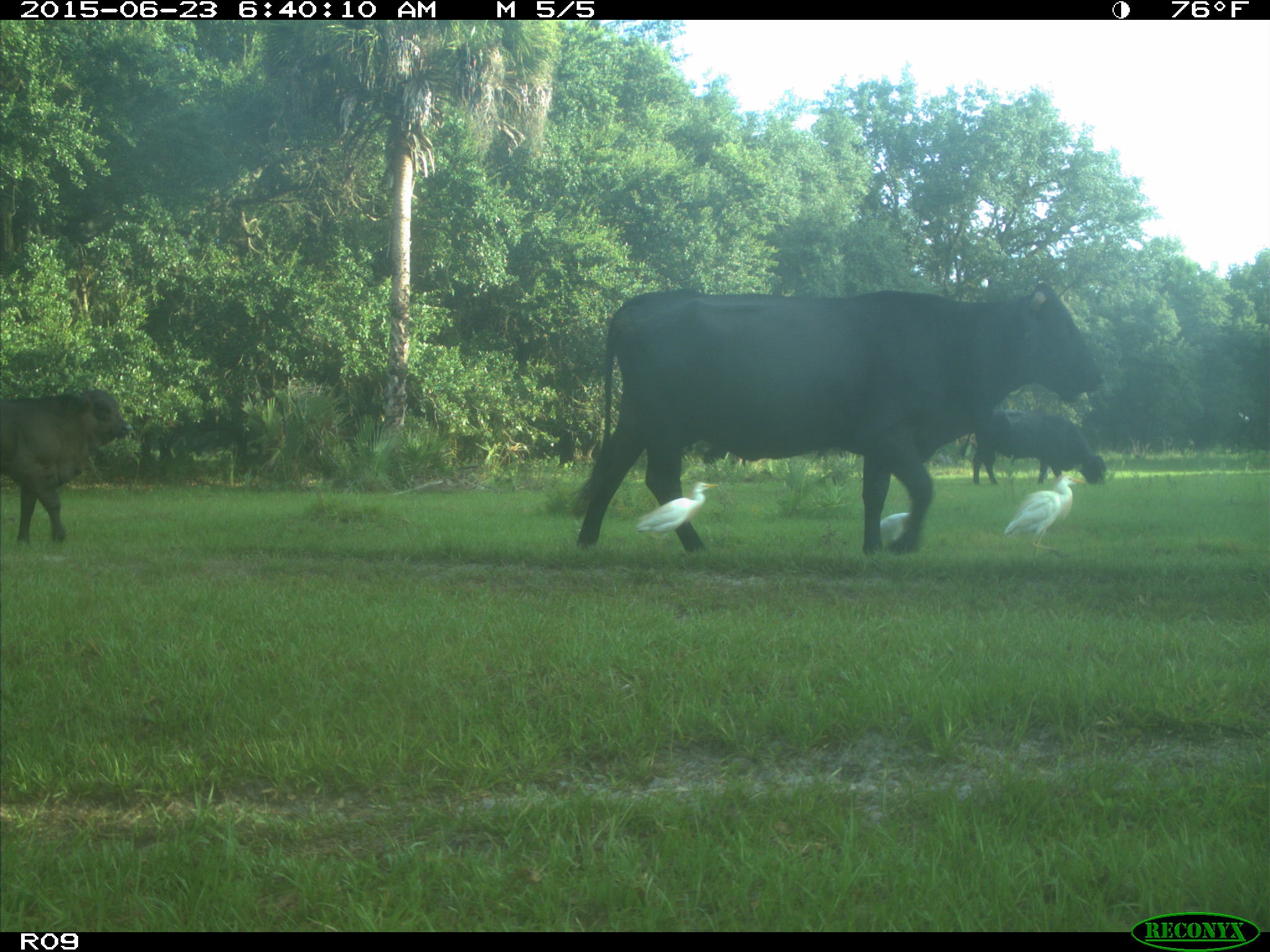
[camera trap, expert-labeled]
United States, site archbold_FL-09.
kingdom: Animalia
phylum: Chordata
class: Mammalia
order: Artiodactyla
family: Bovidae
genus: Bos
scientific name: Bos taurus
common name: domestic cow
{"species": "Bos taurus (domestic cow)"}